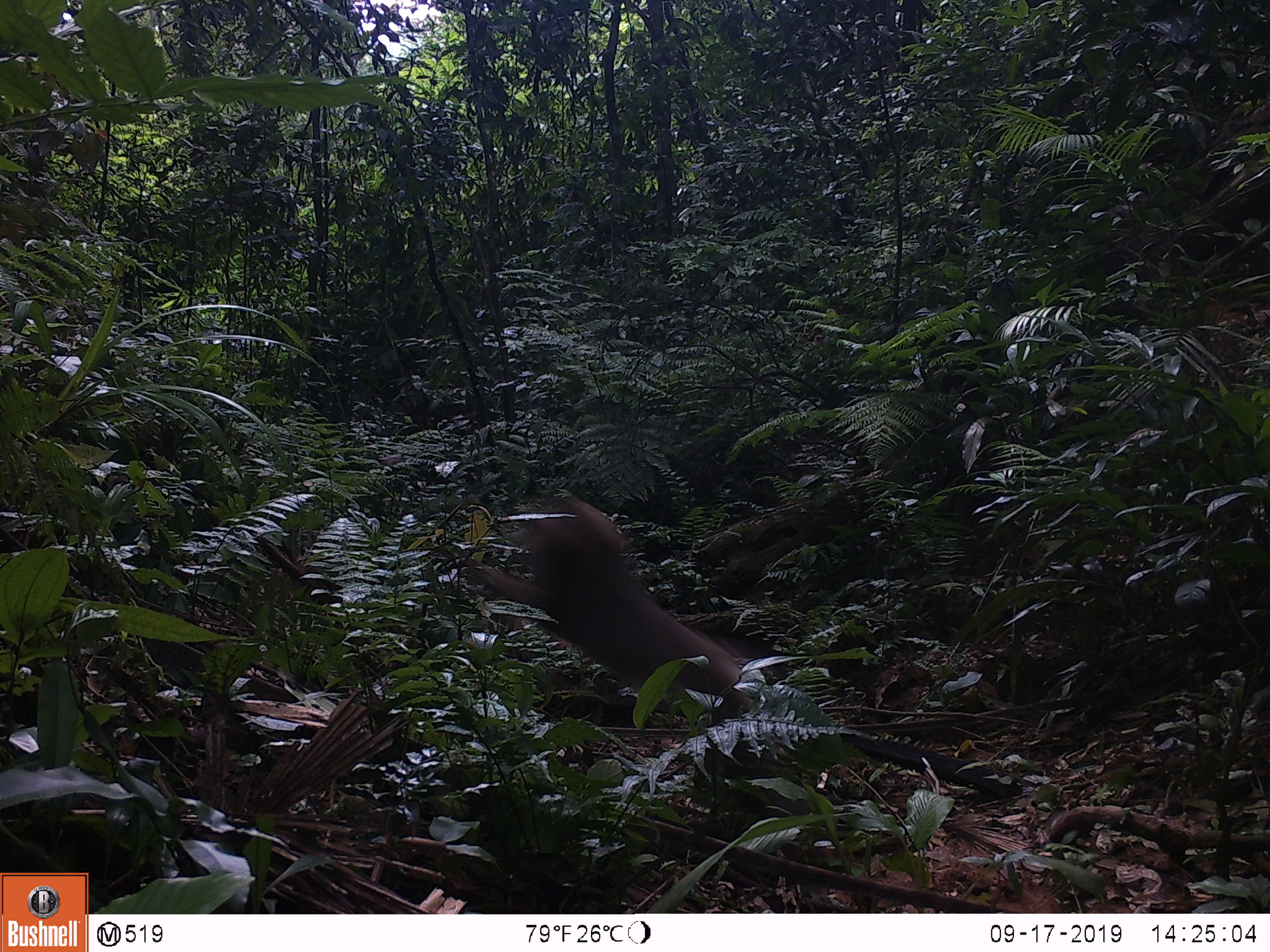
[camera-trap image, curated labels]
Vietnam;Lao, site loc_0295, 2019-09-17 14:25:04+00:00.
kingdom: Animalia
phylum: Chordata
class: Mammalia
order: Primates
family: Cercopithecidae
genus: Macaca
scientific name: Macaca nemestrina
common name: pig-tailed macaque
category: pig tailed macaque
Pig tailed macaque (pig-tailed macaque) (Macaca nemestrina). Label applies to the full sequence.